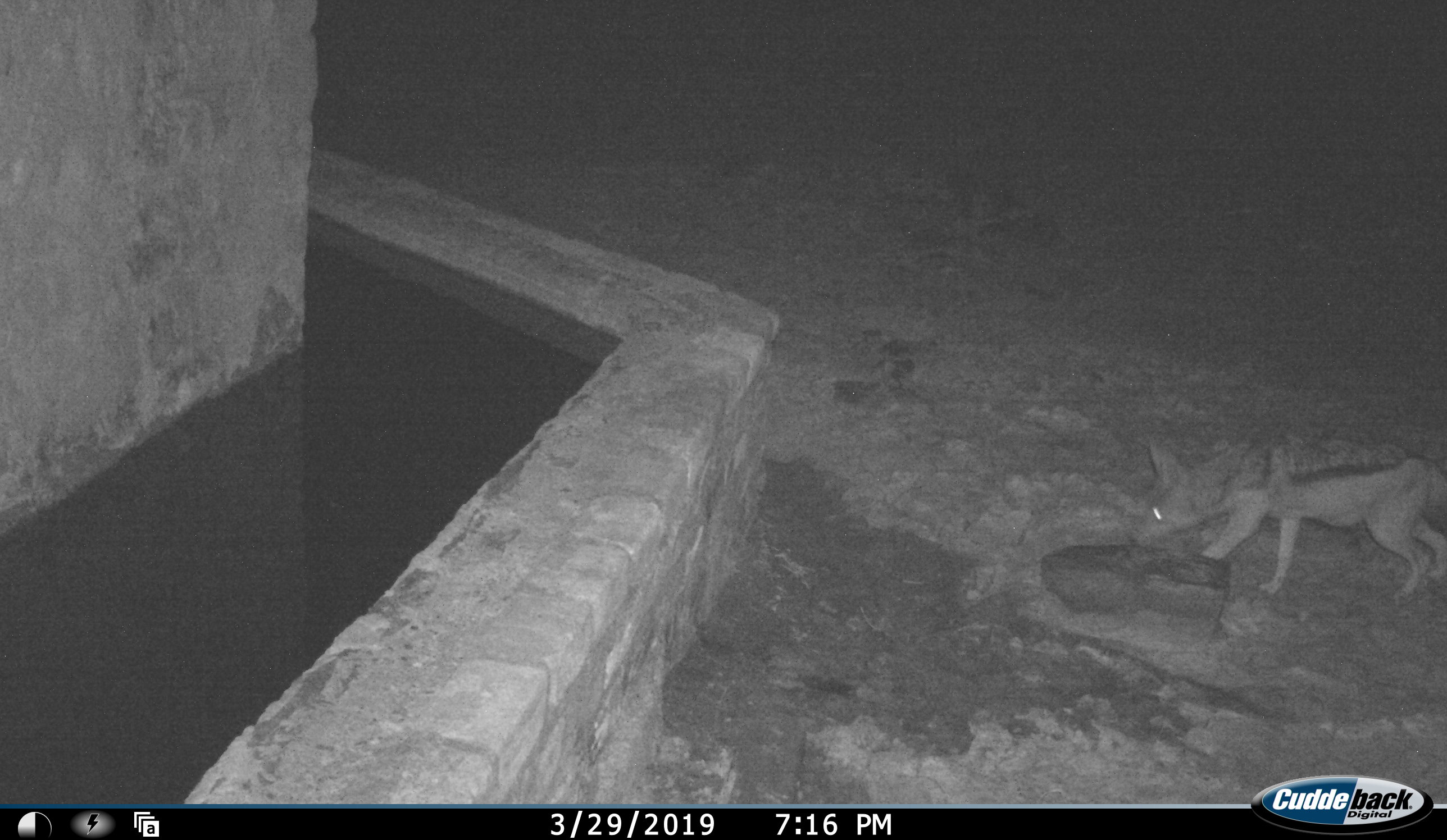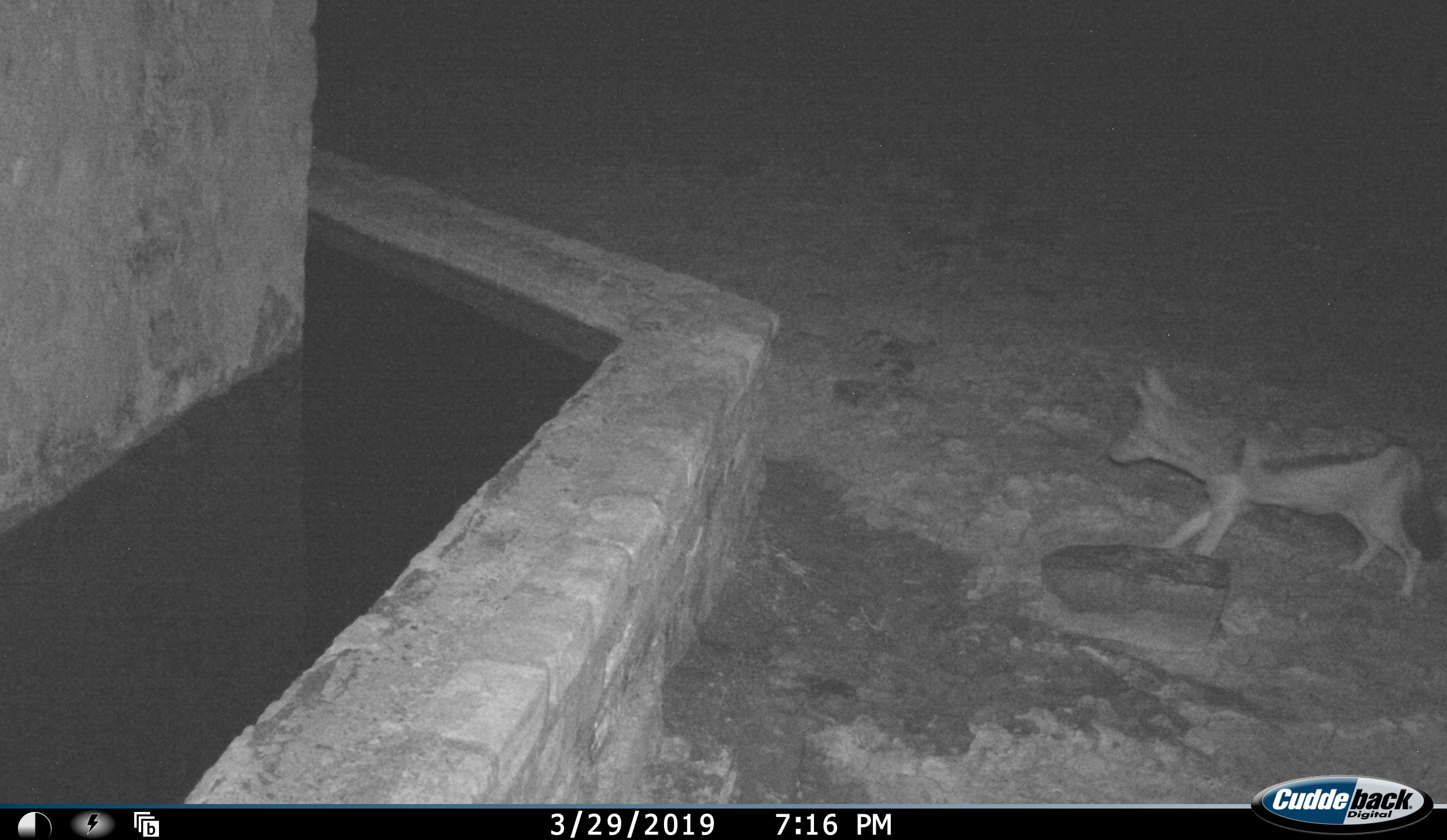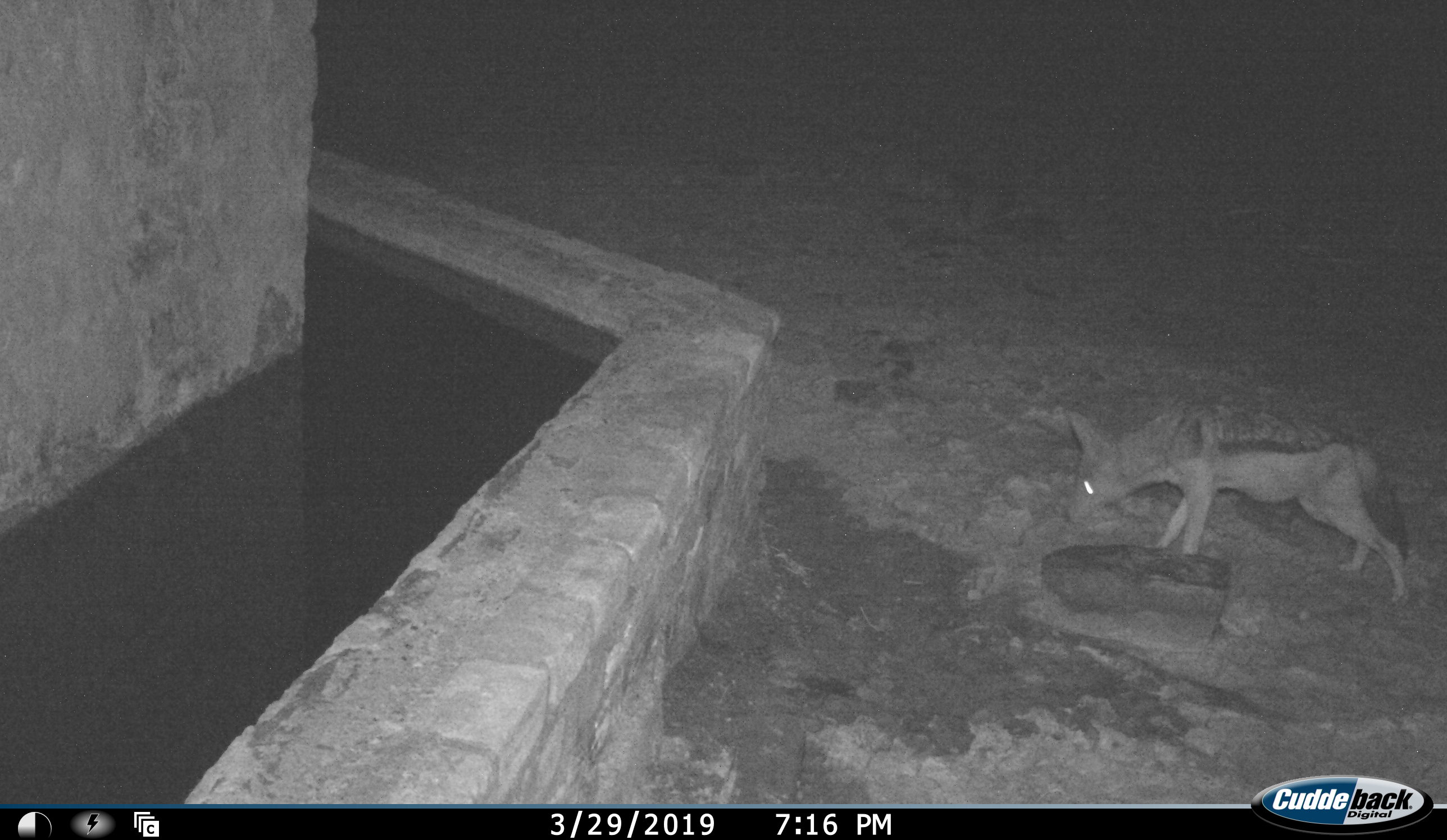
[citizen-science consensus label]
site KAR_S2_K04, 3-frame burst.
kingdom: Animalia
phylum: Chordata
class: Mammalia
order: Carnivora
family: Canidae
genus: Lupulella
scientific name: Lupulella mesomelas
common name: black-backed jackal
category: jackalblackbacked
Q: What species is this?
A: Jackalblackbacked (black-backed jackal) (Lupulella mesomelas).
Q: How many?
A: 1.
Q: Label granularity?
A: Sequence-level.